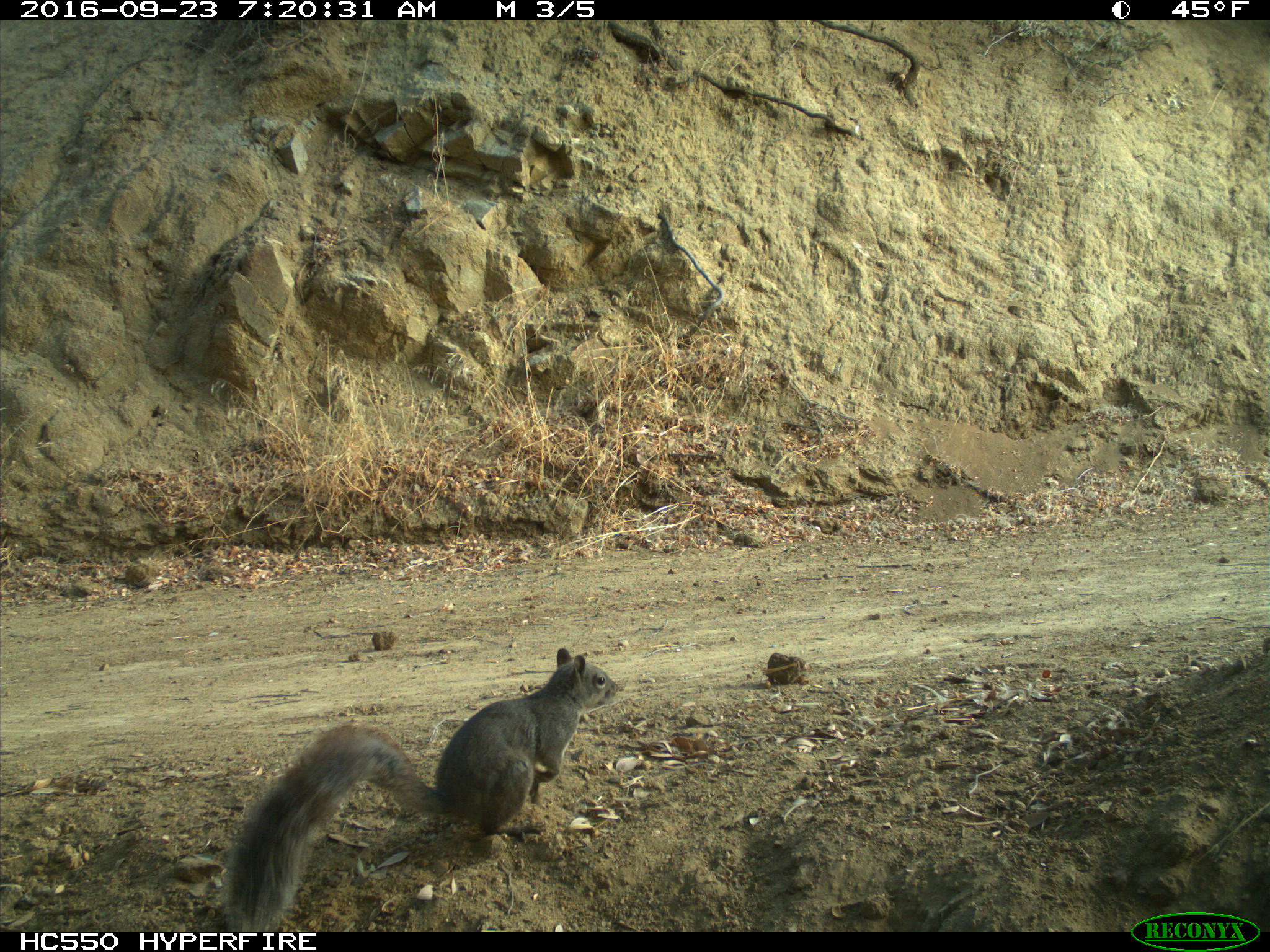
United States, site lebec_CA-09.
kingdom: Animalia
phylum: Chordata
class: Mammalia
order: Rodentia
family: Sciuridae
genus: Sciurus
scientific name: Sciurus carolinensis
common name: eastern gray squirrel